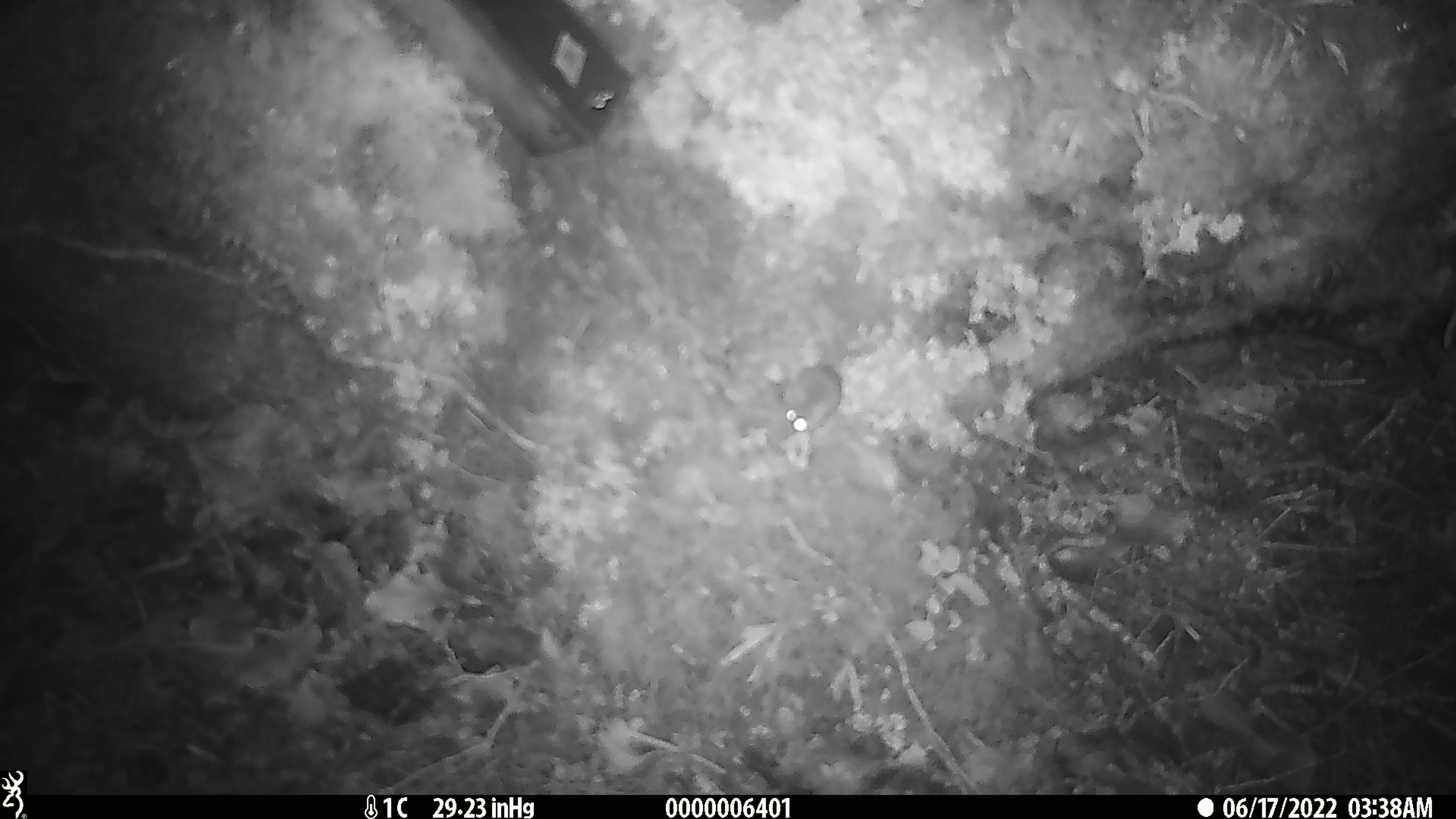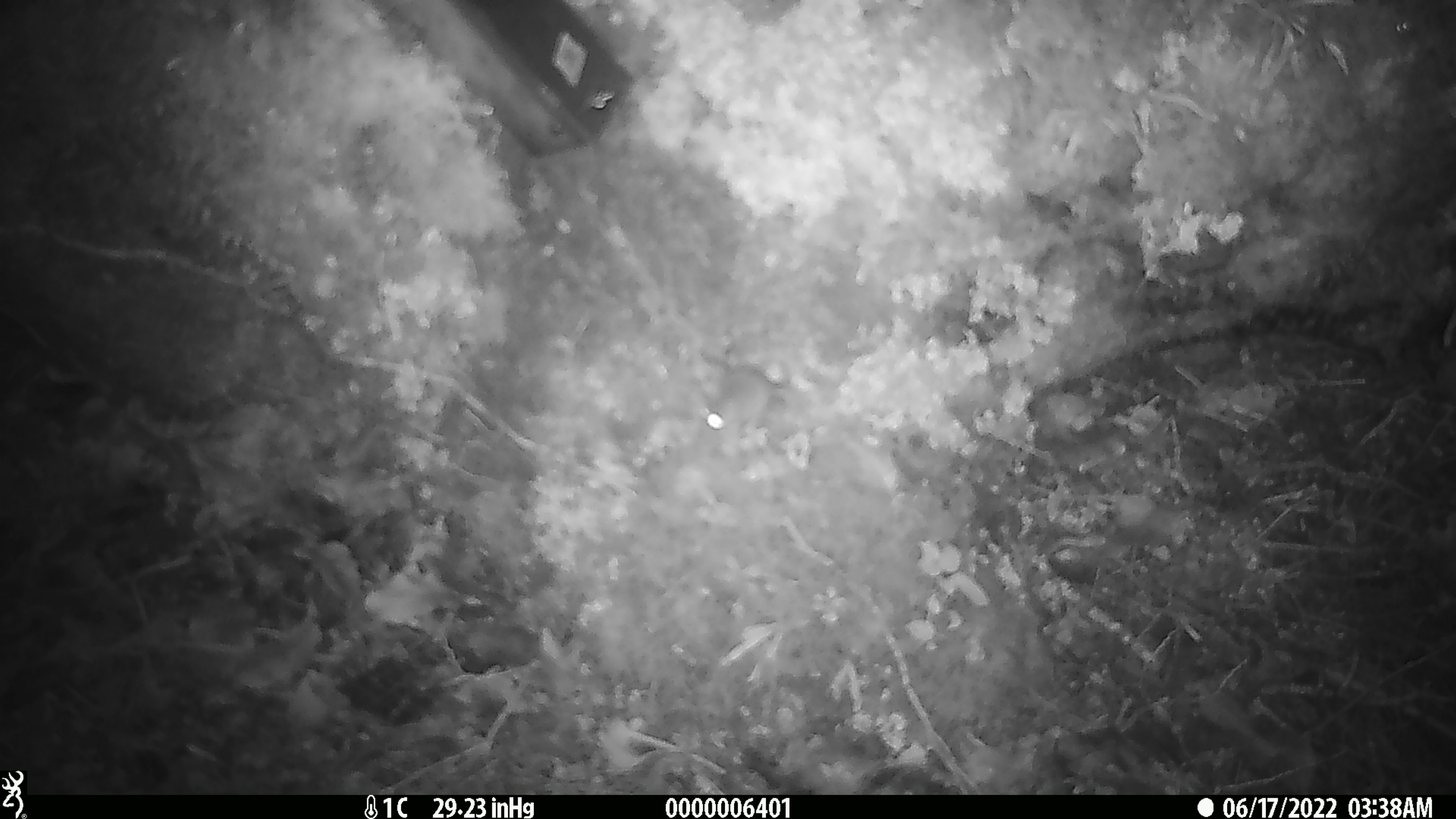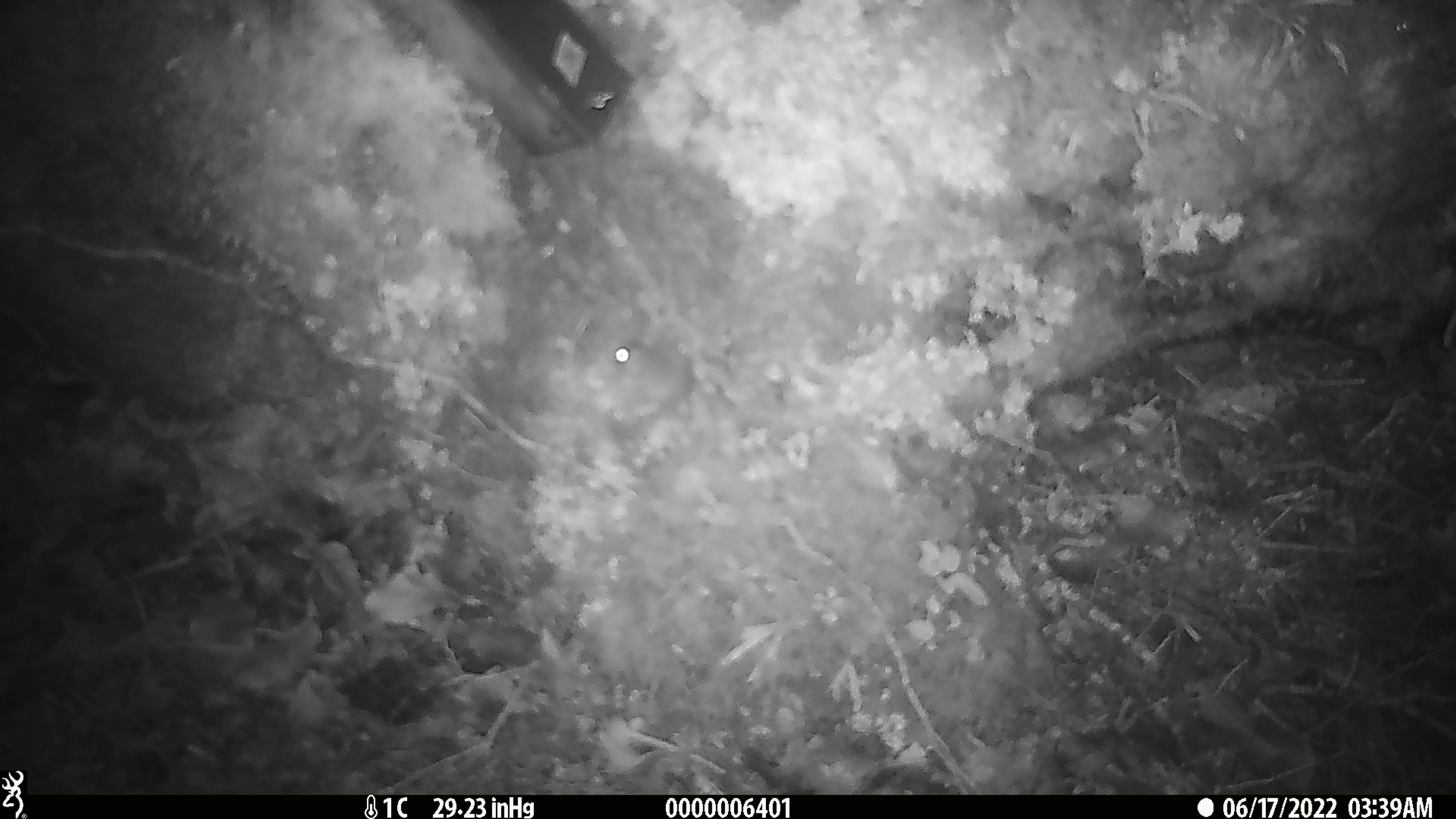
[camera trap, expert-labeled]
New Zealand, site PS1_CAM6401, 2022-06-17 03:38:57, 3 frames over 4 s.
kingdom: Animalia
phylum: Chordata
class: Mammalia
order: Rodentia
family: Muridae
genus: Mus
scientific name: Mus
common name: mouse